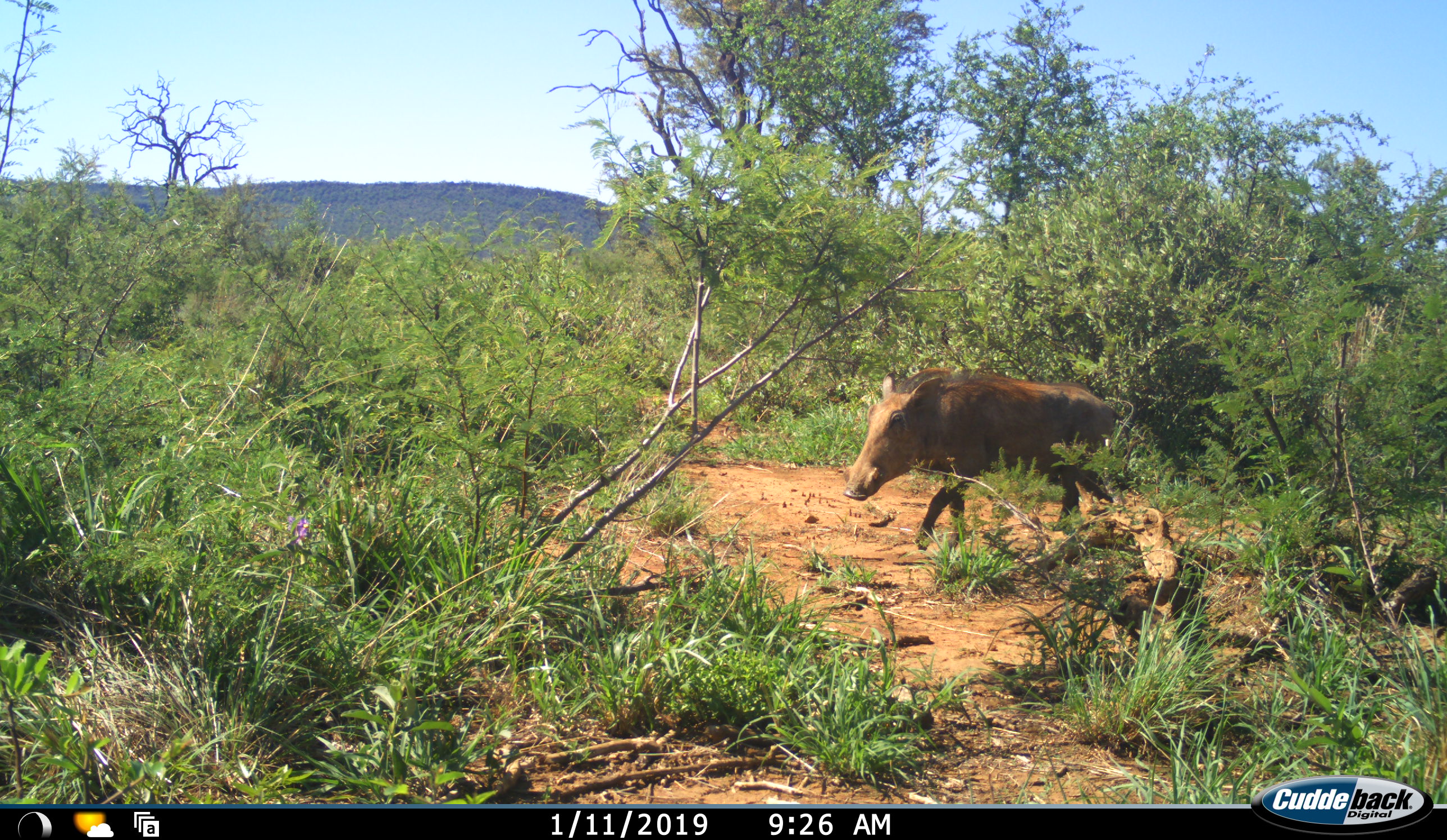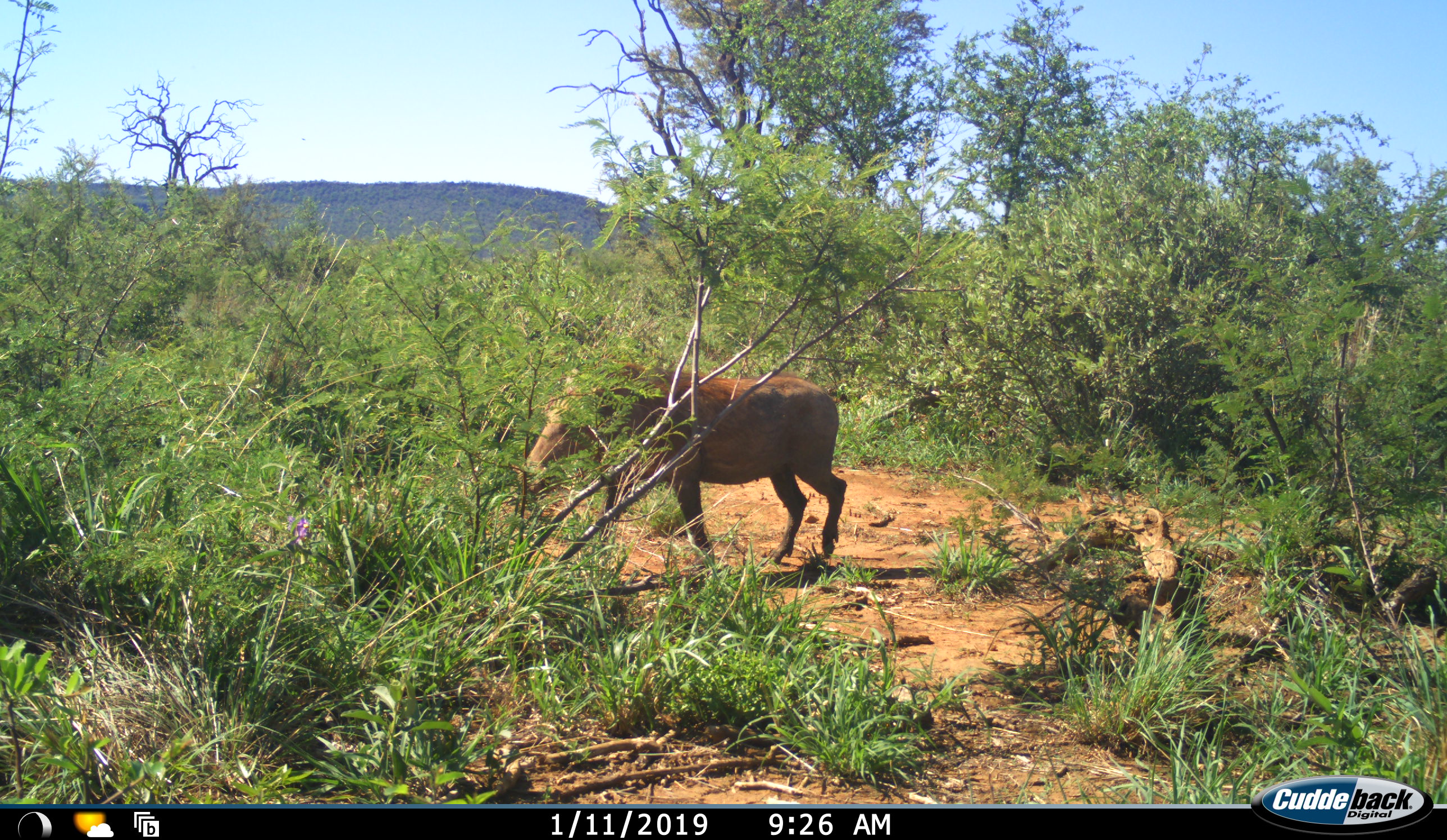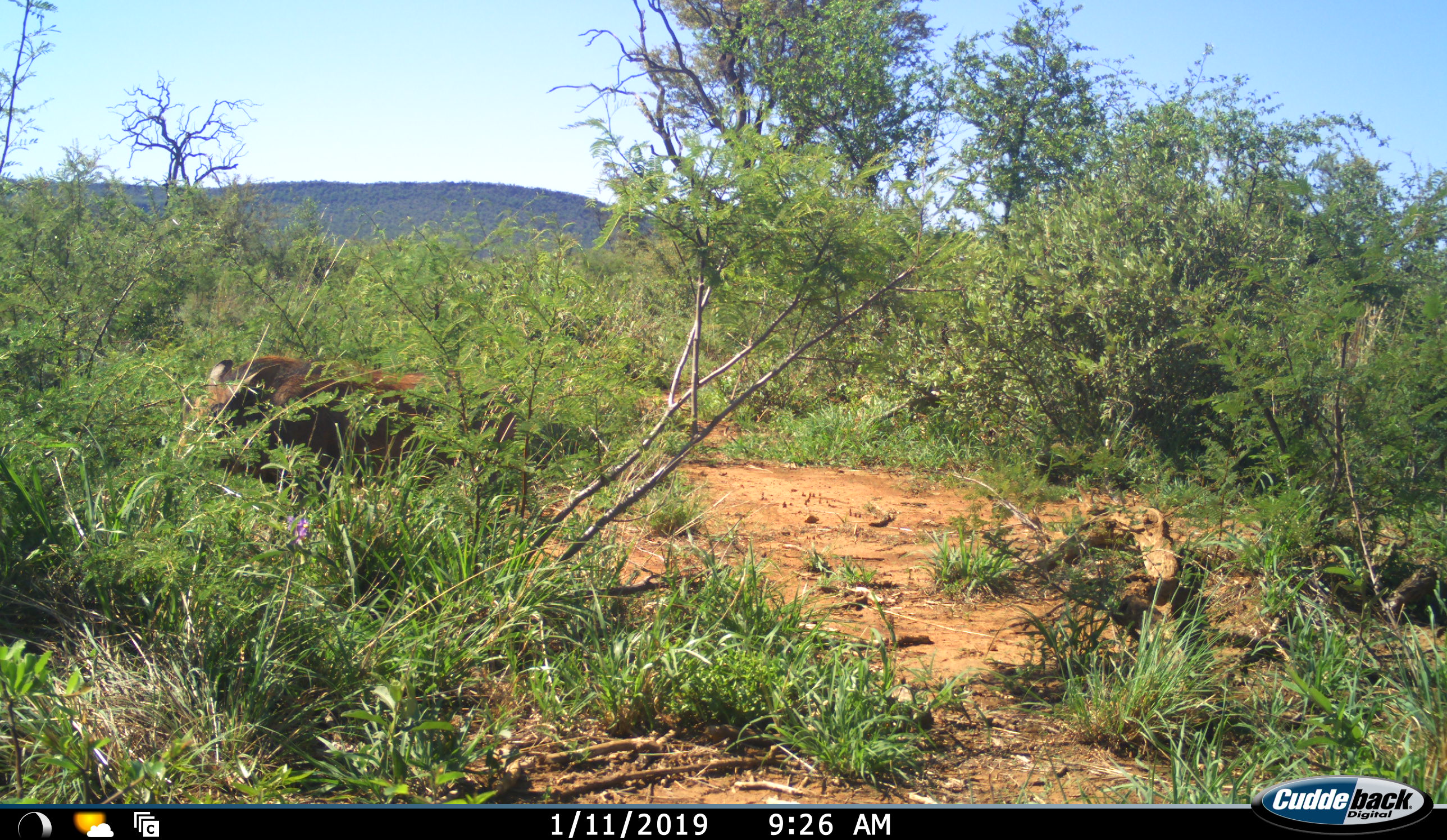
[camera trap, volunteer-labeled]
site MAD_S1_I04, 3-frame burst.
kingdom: Animalia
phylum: Chordata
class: Mammalia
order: Artiodactyla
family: Suidae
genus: Phacochoerus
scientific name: Phacochoerus africanus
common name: warthog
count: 1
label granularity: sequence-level